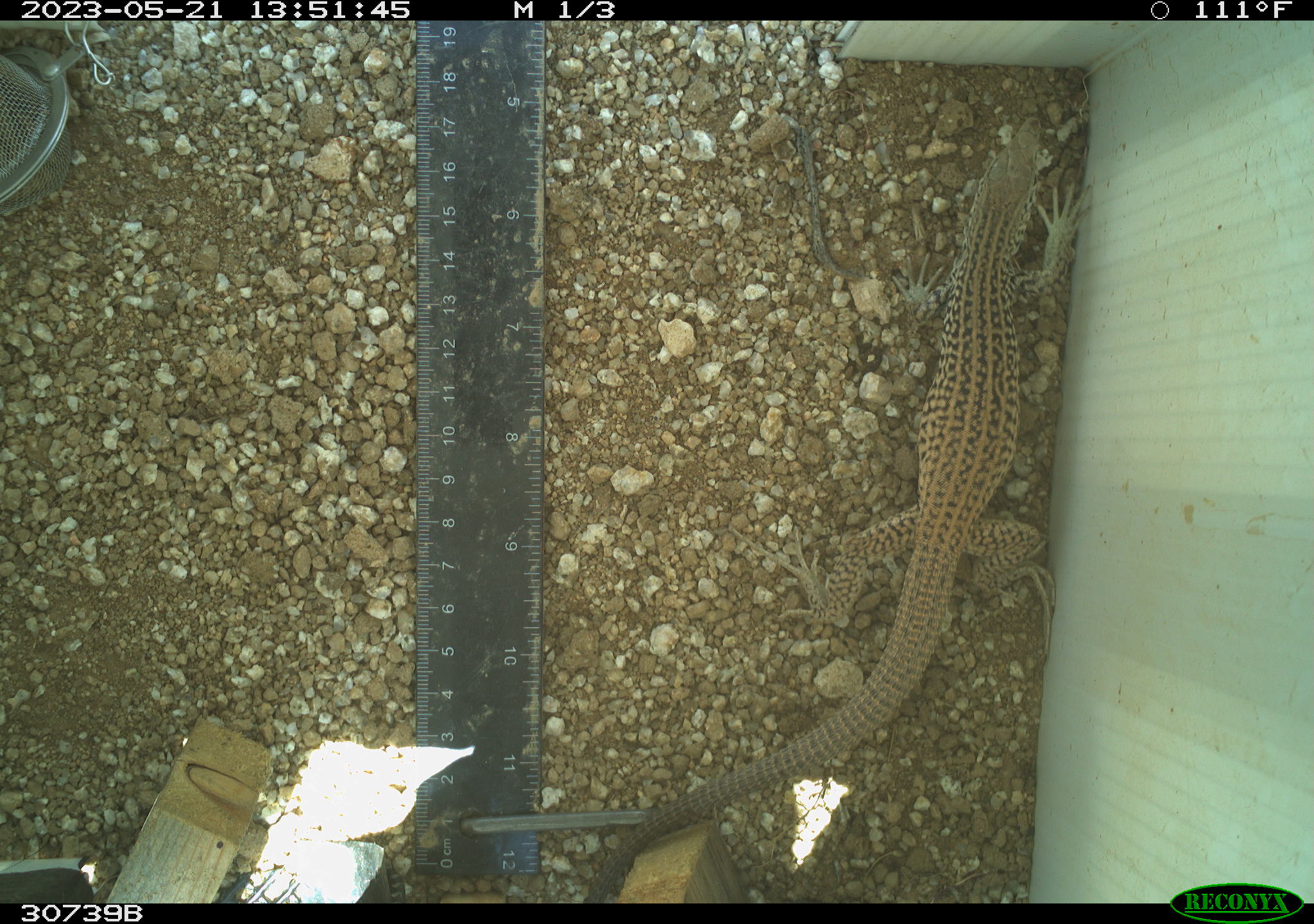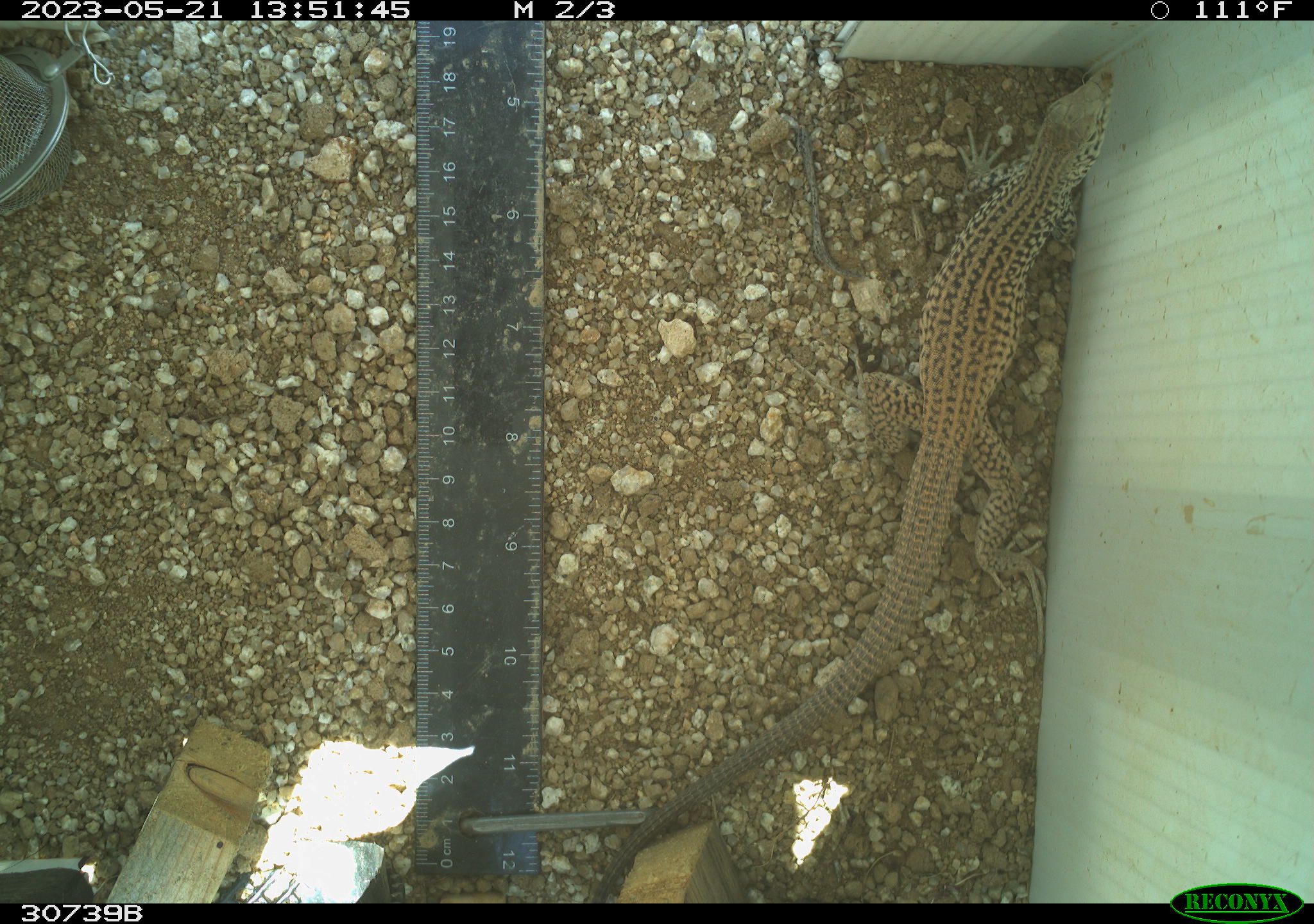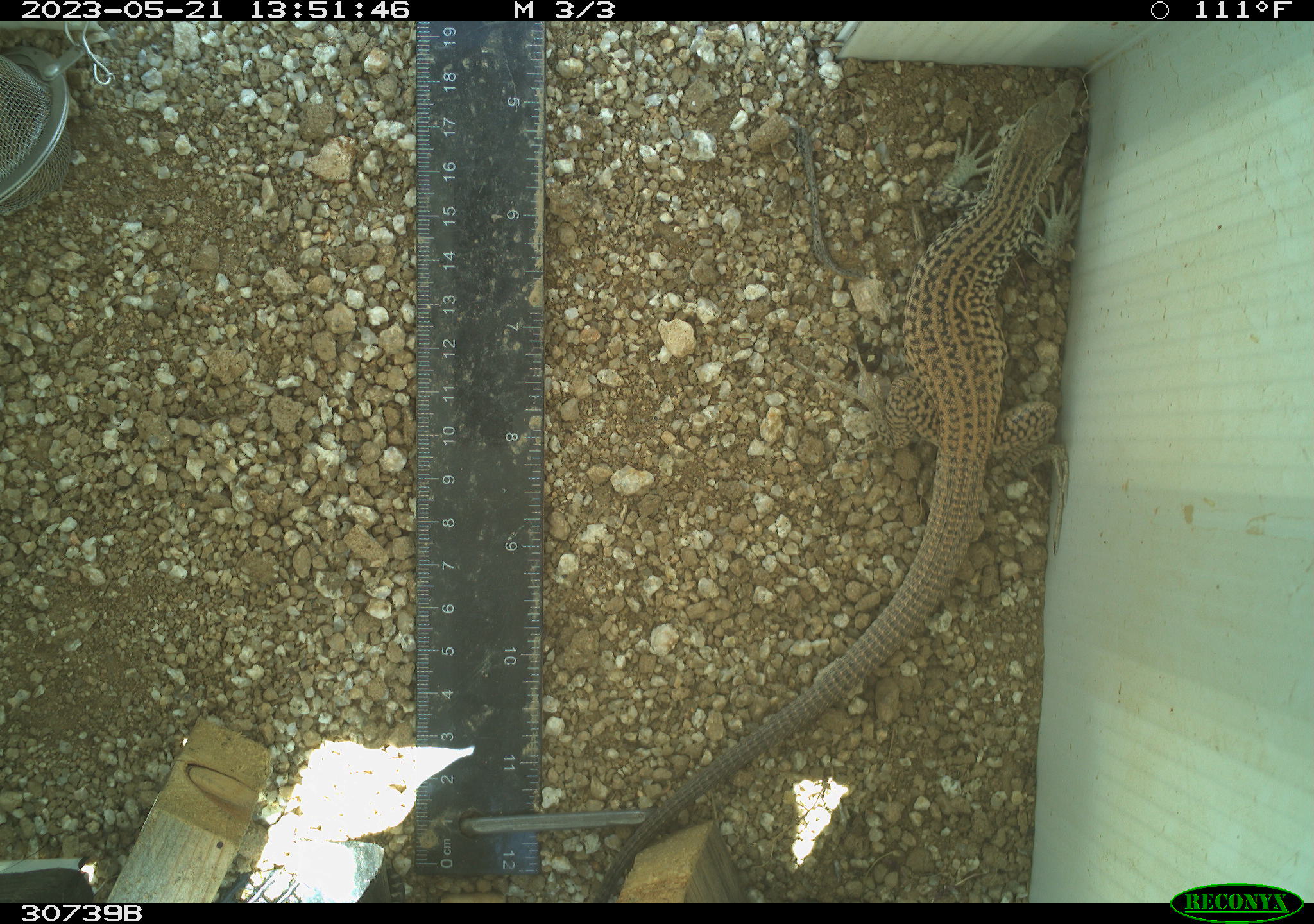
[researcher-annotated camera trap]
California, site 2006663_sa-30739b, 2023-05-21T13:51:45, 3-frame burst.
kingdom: Animalia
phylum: Chordata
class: Reptilia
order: Squamata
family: Teiidae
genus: Aspidoscelis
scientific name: Aspidoscelis tigris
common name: western whiptail